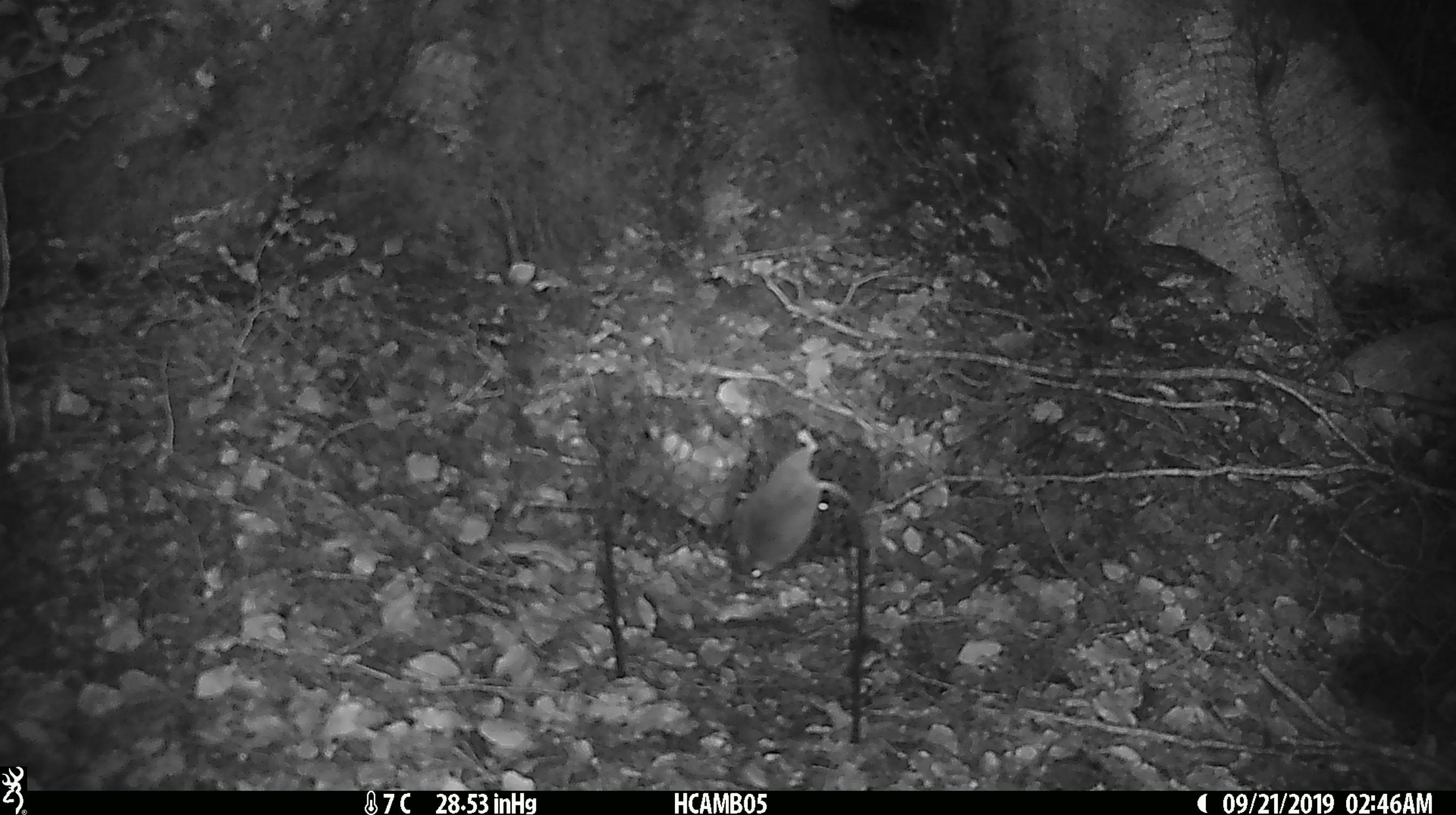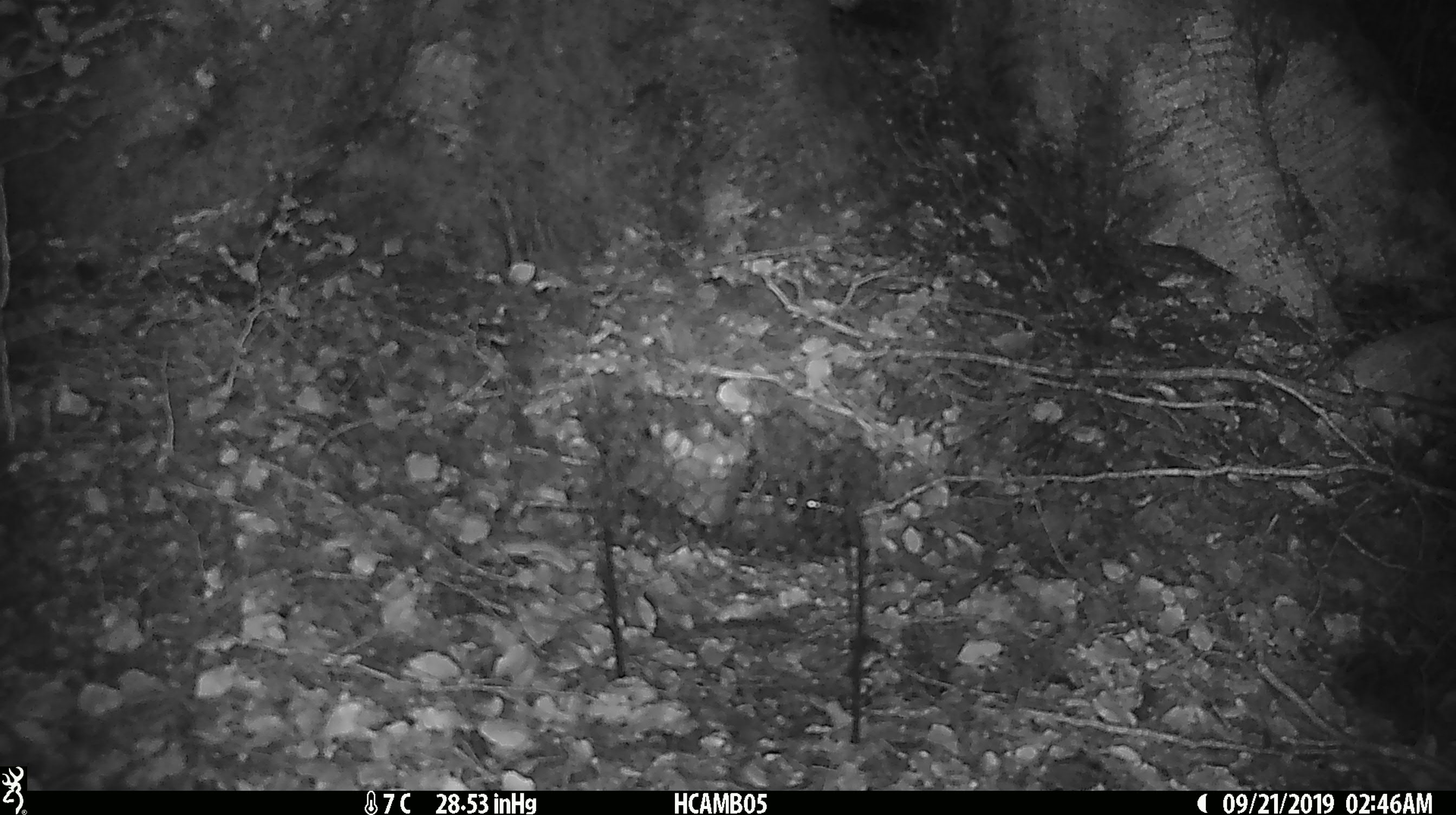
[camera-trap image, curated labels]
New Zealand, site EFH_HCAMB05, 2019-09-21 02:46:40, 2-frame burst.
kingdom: Animalia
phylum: Chordata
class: Mammalia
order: Rodentia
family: Muridae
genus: Mus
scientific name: Mus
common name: mouse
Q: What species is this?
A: Mouse (Mus).